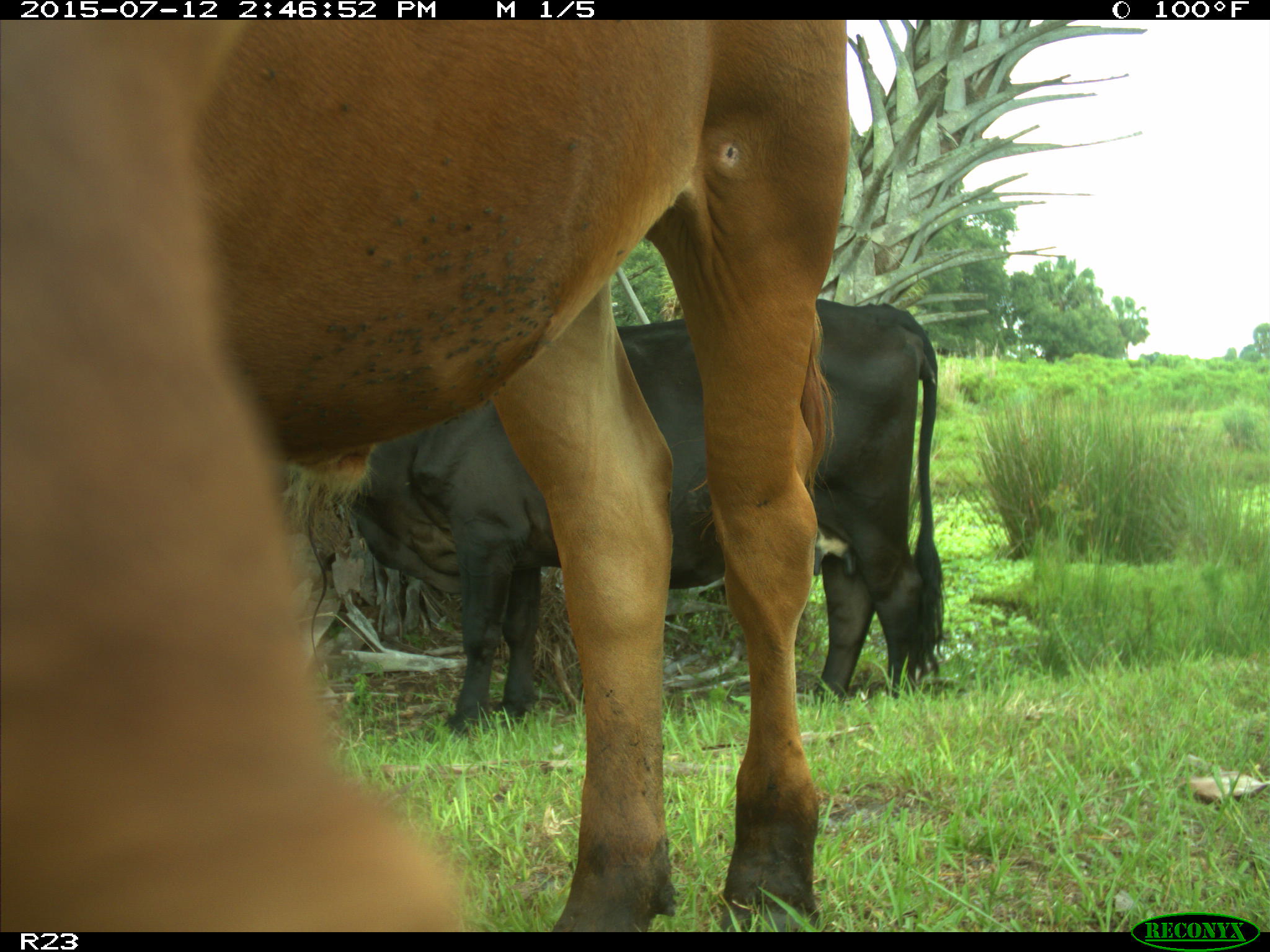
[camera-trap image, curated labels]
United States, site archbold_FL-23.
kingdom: Animalia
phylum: Chordata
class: Mammalia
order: Artiodactyla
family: Bovidae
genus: Bos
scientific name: Bos taurus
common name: domestic cow